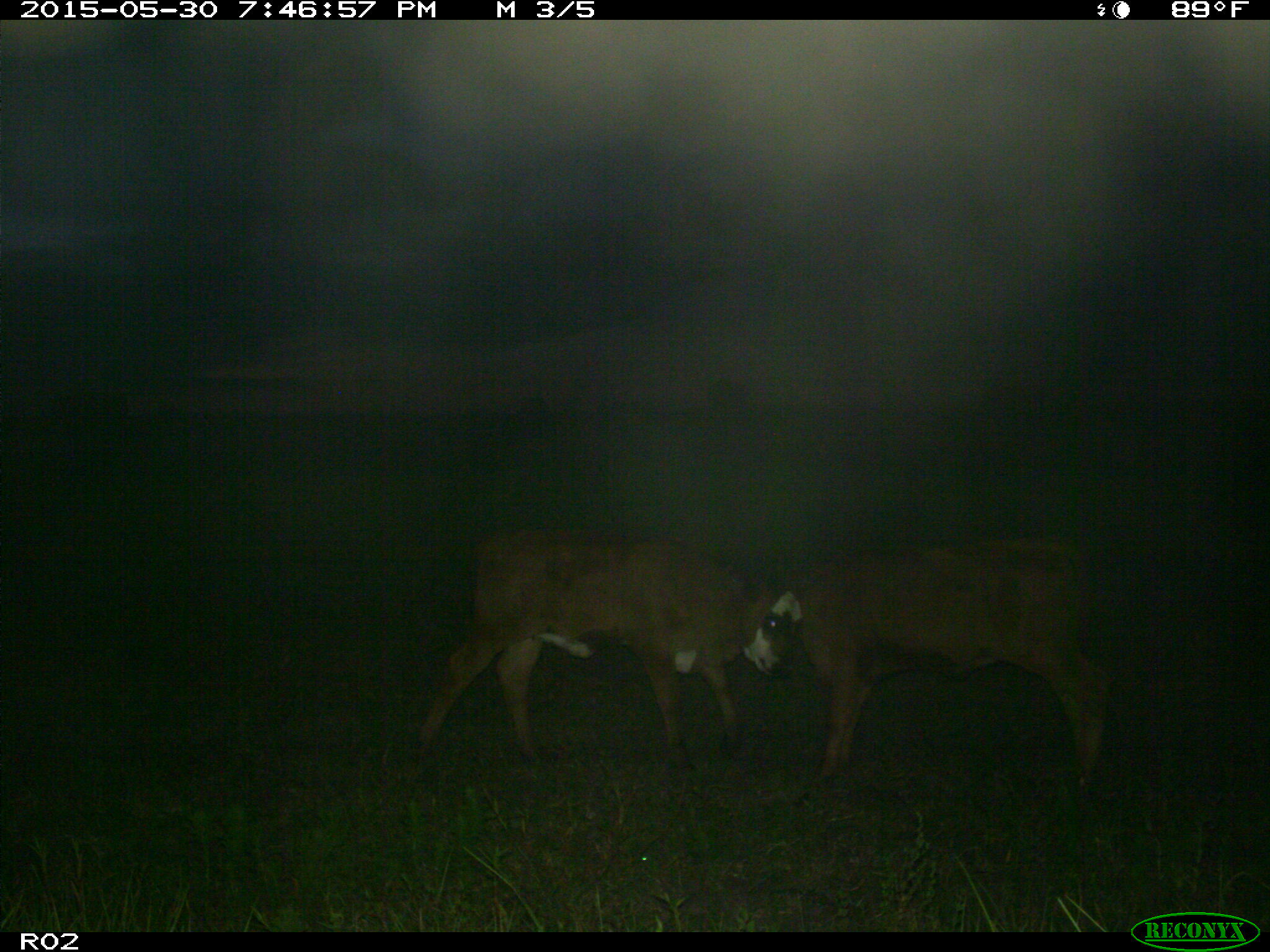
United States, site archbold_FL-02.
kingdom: Animalia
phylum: Chordata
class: Mammalia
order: Artiodactyla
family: Bovidae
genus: Bos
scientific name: Bos taurus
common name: domestic cow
Bos taurus (domestic cow).